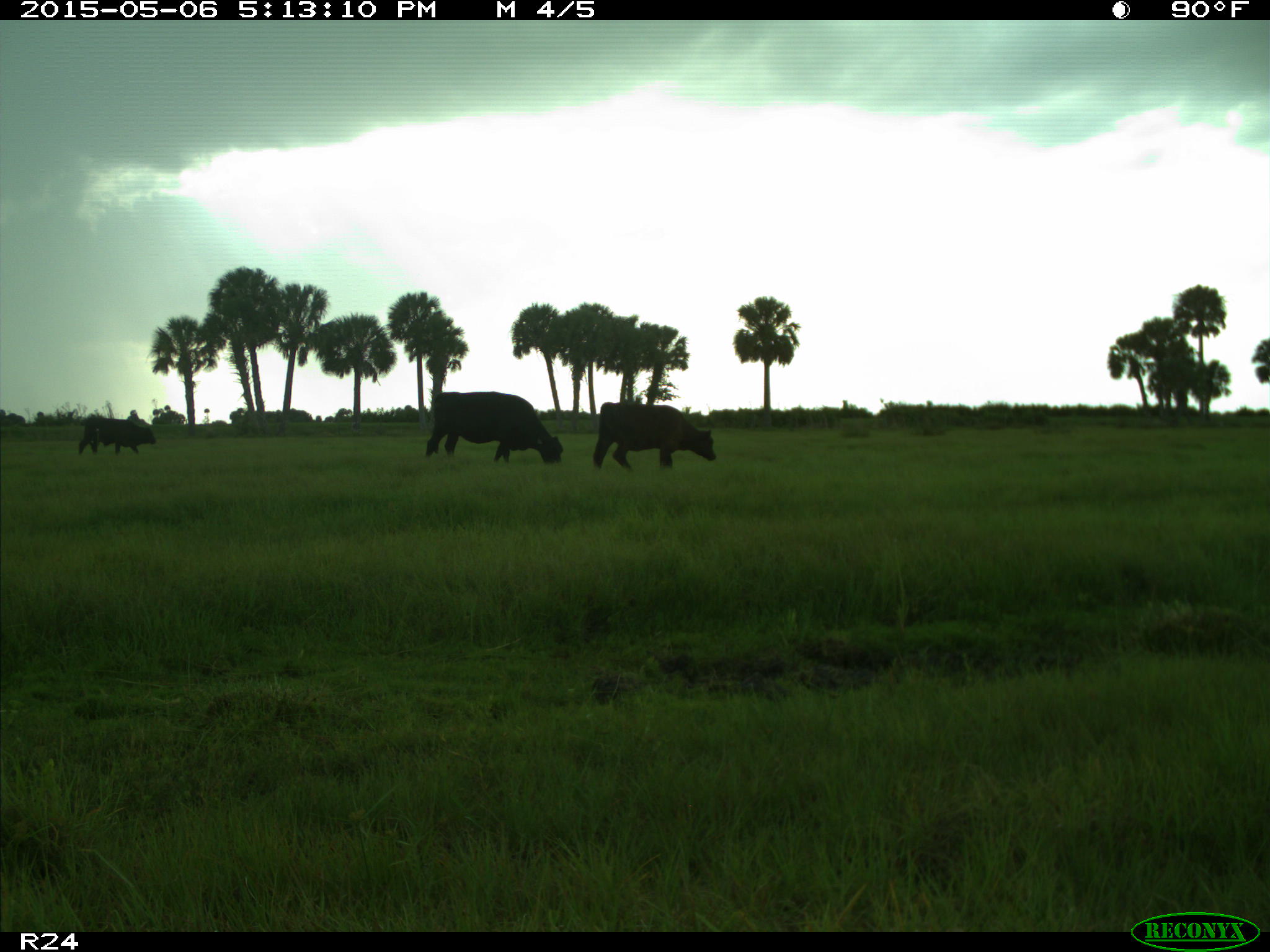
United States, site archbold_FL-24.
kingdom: Animalia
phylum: Chordata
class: Mammalia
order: Artiodactyla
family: Bovidae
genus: Bos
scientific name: Bos taurus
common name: domestic cow